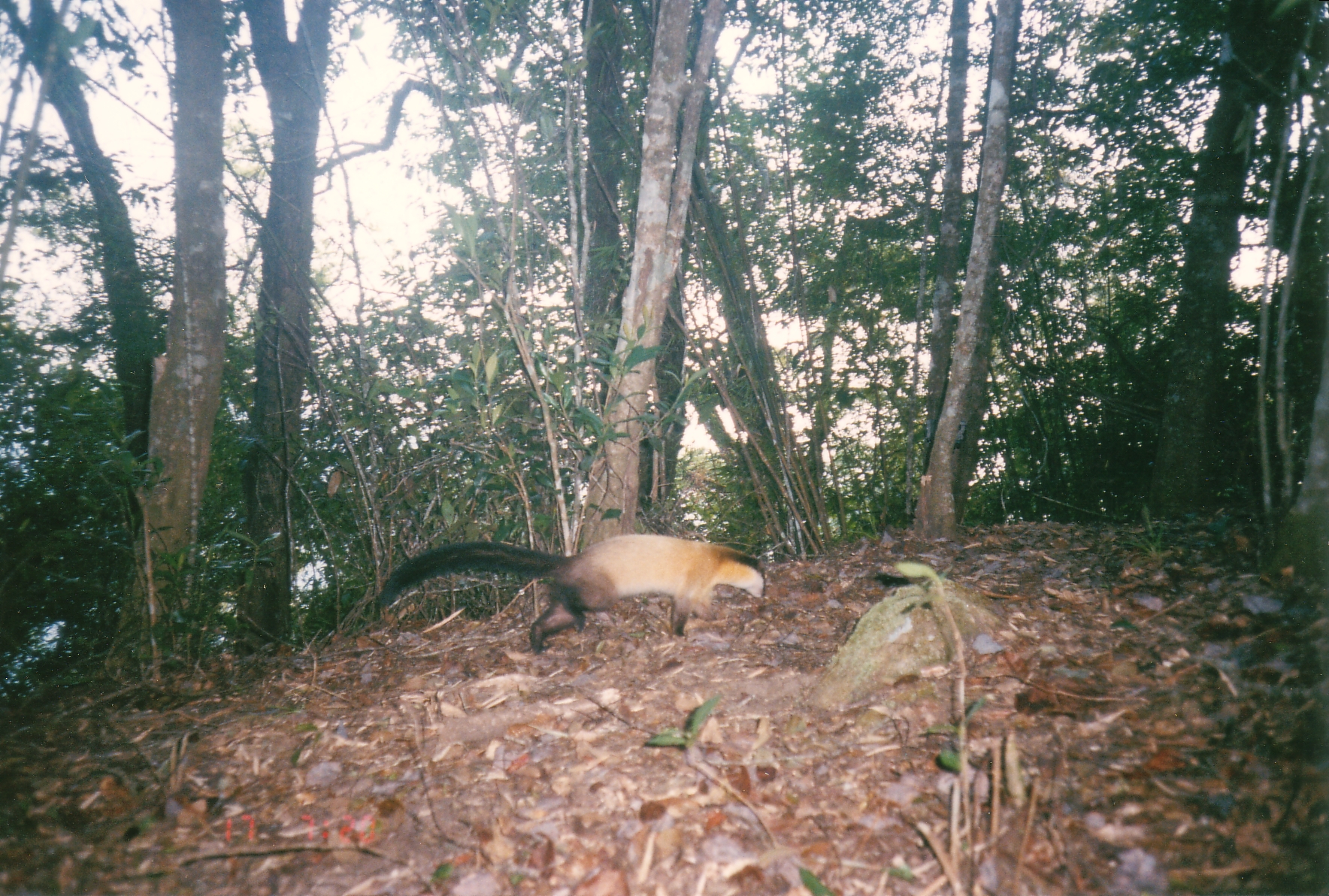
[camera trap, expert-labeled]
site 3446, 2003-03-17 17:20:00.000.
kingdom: Animalia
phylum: Chordata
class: Mammalia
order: Carnivora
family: Mustelidae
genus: Martes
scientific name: Martes flavigula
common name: yellow-throated marten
Martes flavigula (yellow-throated marten), count 1.